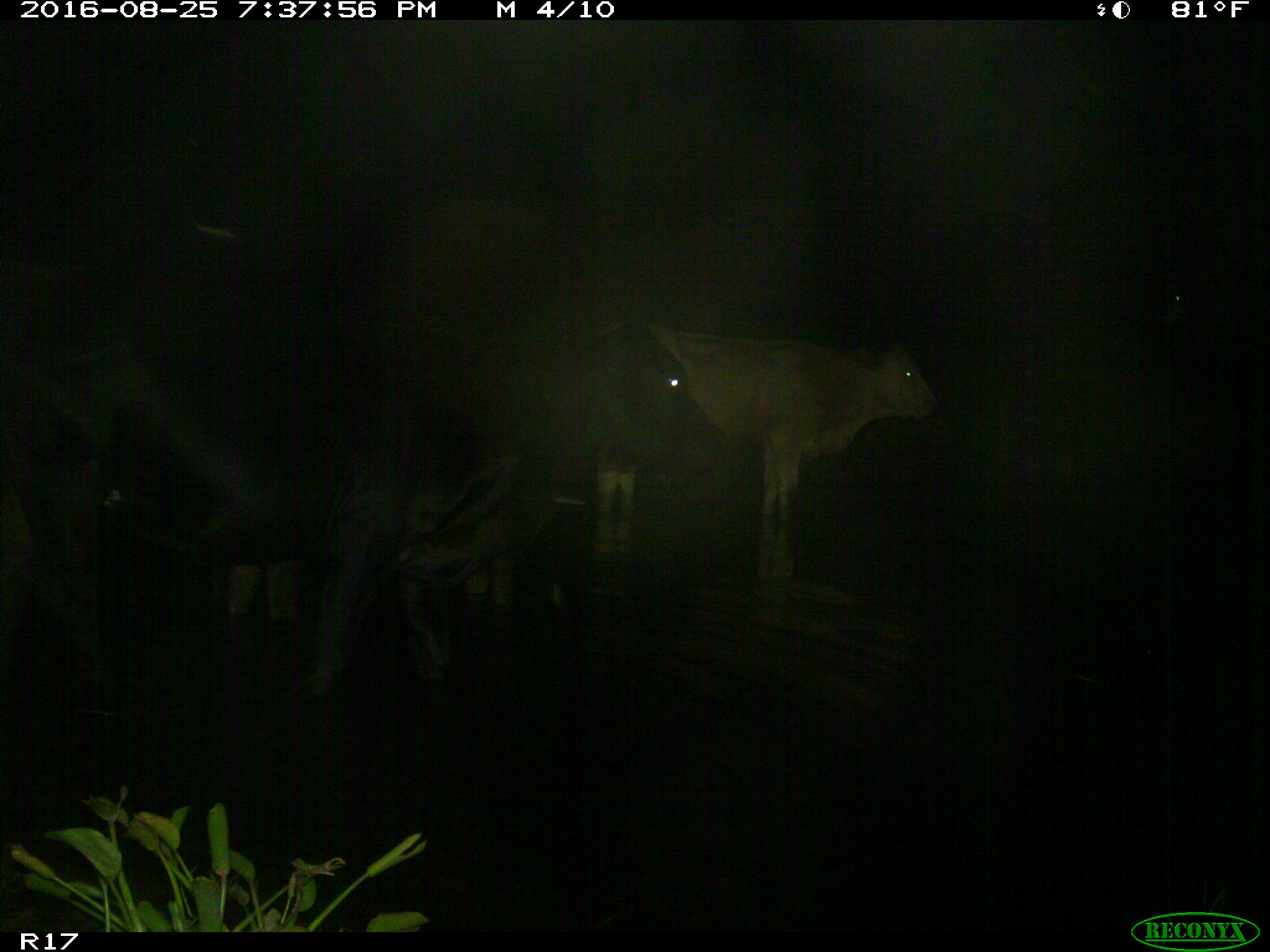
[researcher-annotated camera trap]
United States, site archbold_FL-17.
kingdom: Animalia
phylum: Chordata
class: Mammalia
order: Artiodactyla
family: Bovidae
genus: Bos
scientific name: Bos taurus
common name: domestic cow